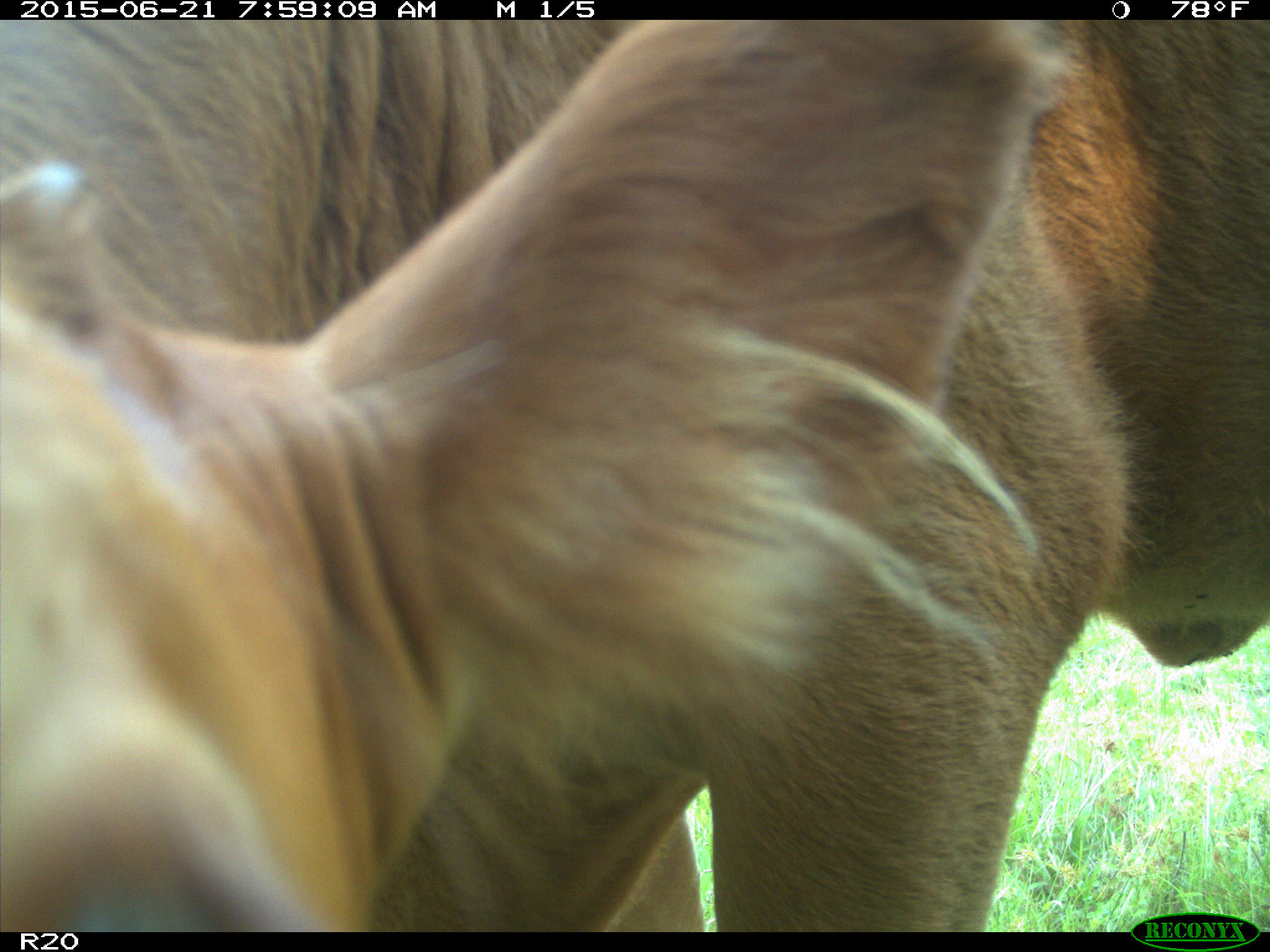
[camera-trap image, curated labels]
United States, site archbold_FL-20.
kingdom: Animalia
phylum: Chordata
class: Mammalia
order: Artiodactyla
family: Bovidae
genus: Bos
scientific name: Bos taurus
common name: domestic cow